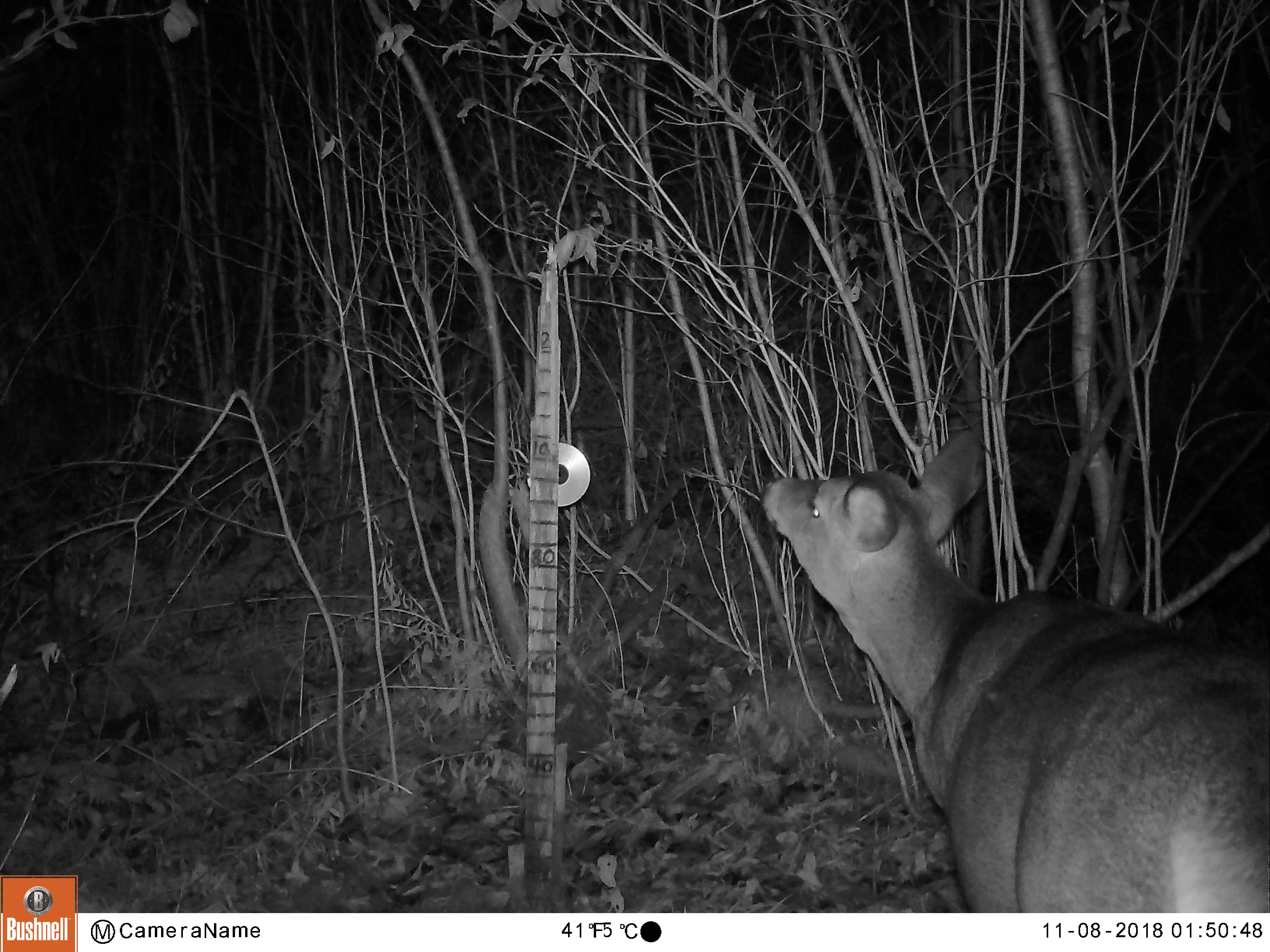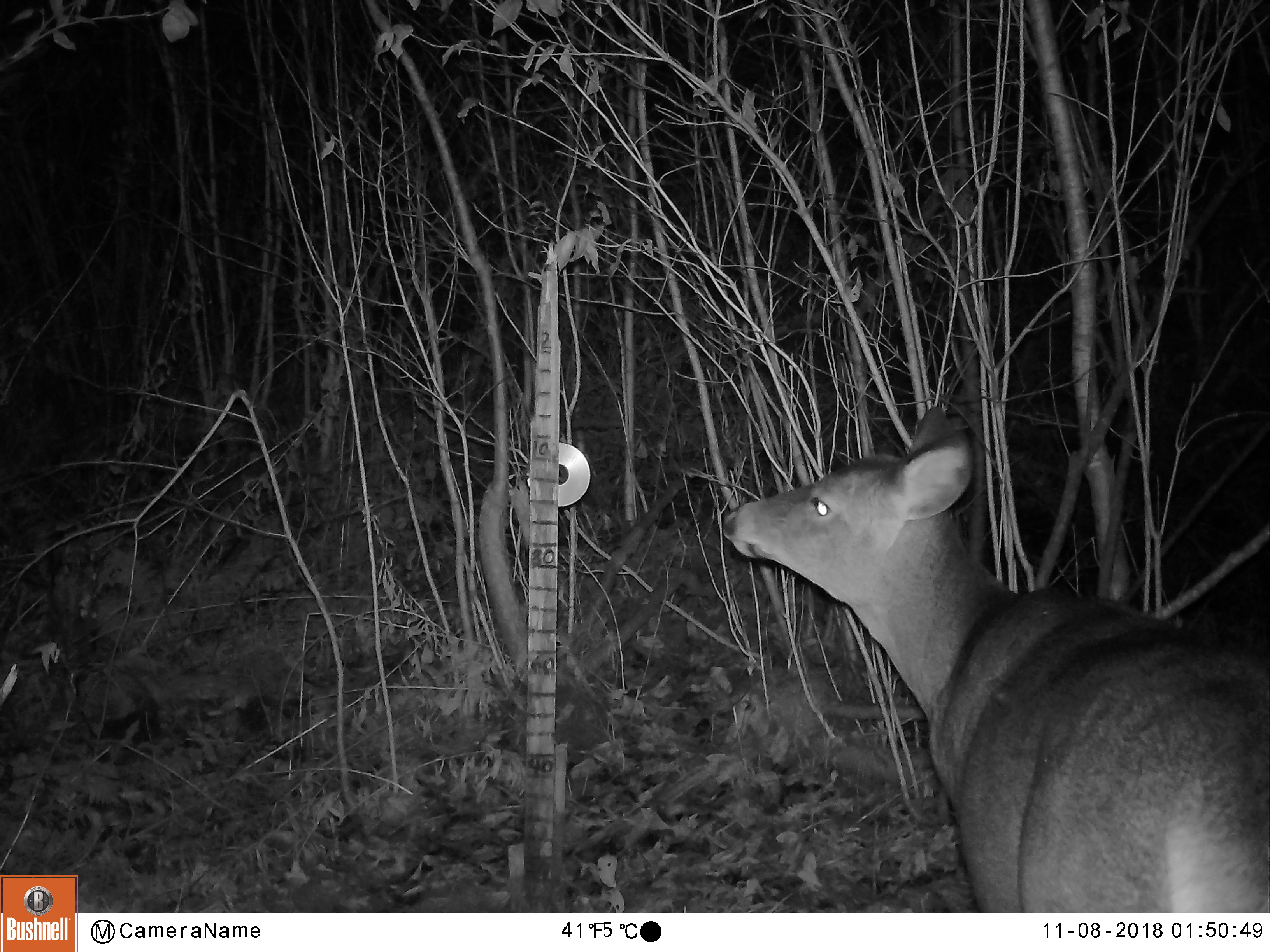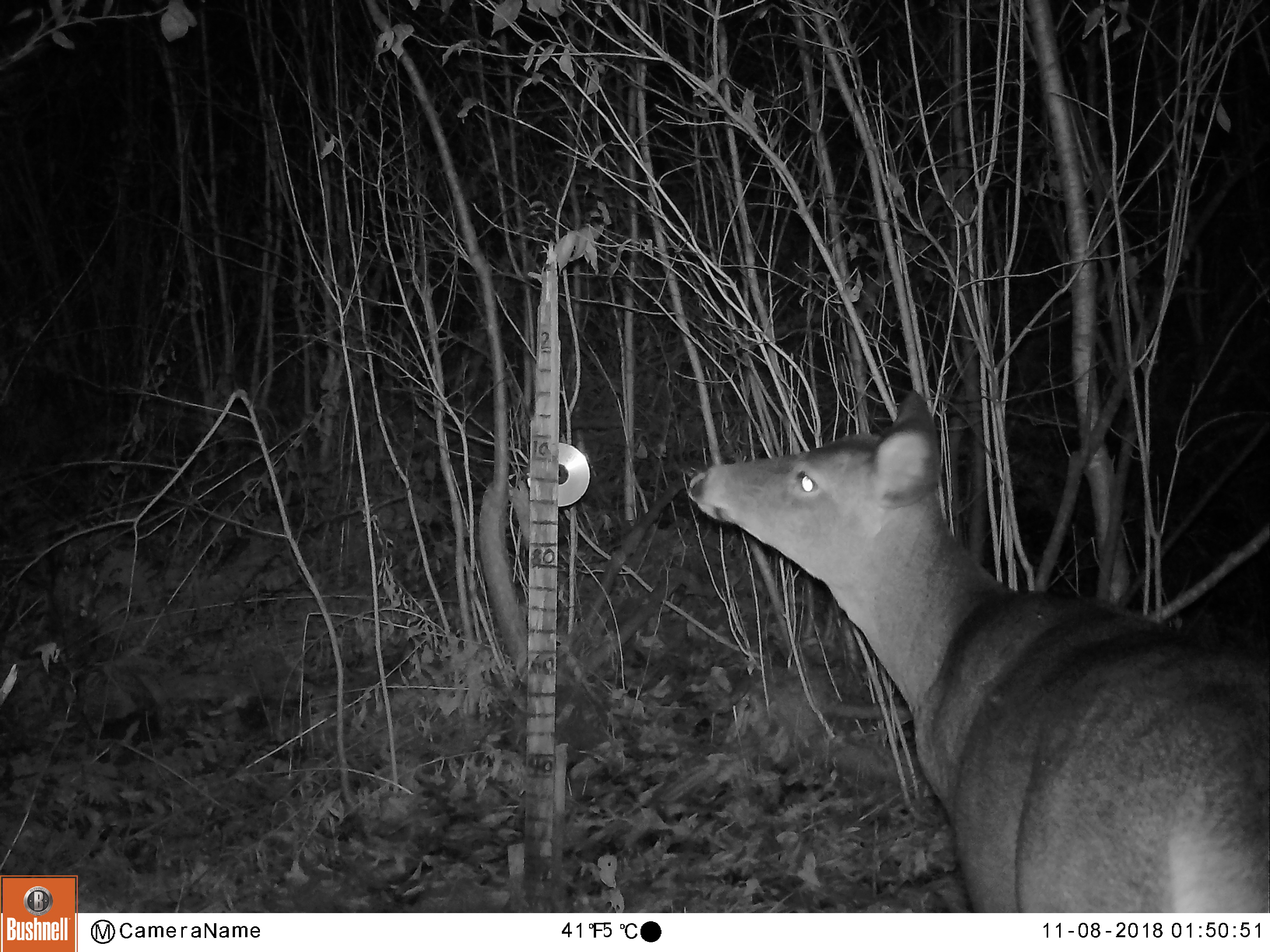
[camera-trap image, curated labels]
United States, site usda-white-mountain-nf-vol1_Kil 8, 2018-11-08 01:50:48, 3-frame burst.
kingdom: Animalia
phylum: Chordata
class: Mammalia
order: Artiodactyla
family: Cervidae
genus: Odocoileus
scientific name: Odocoileus virginianus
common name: white-tailed deer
White-tailed deer (Odocoileus virginianus).